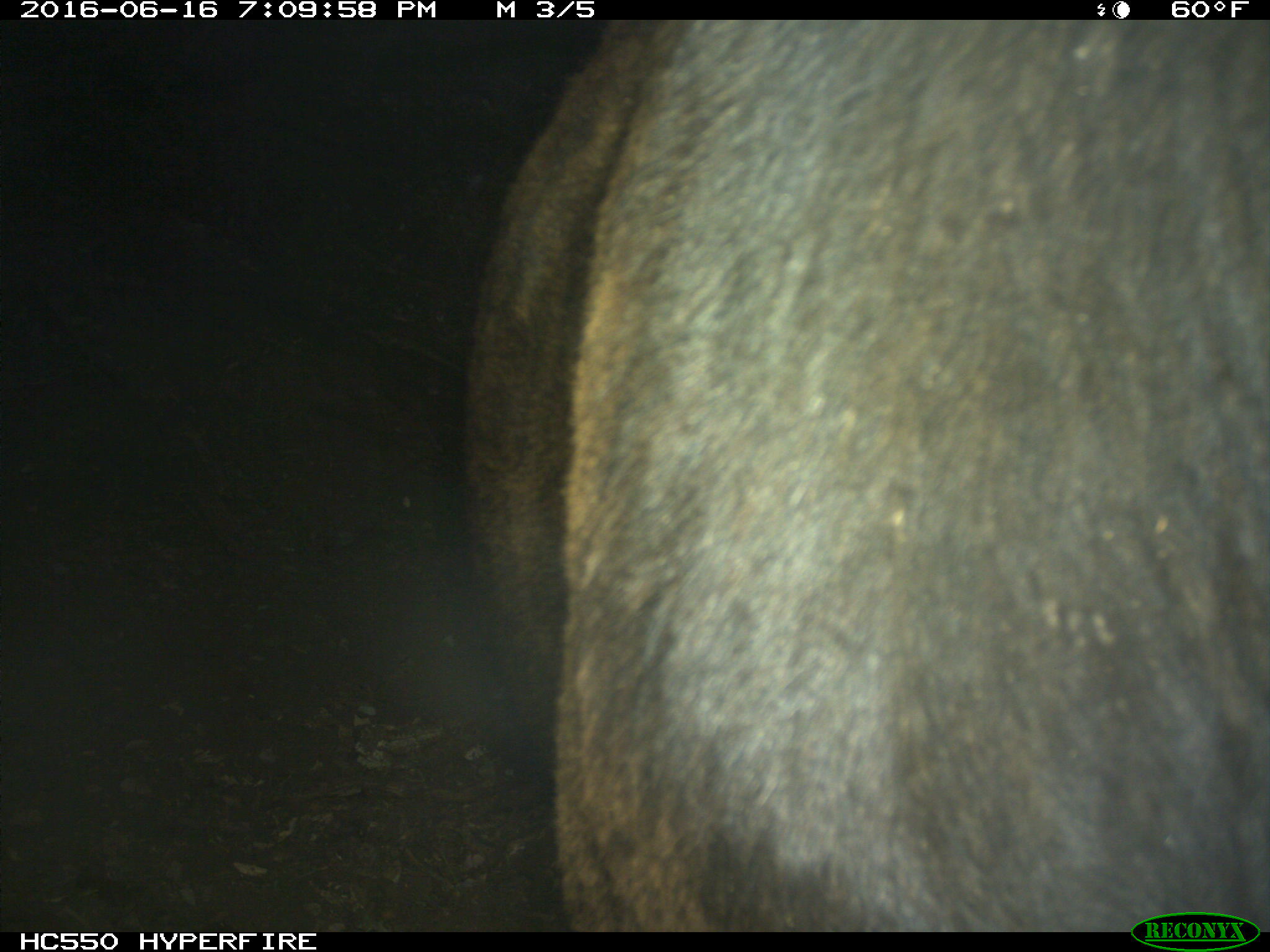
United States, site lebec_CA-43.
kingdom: Animalia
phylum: Chordata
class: Mammalia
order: Artiodactyla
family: Bovidae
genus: Bos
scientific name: Bos taurus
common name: domestic cow